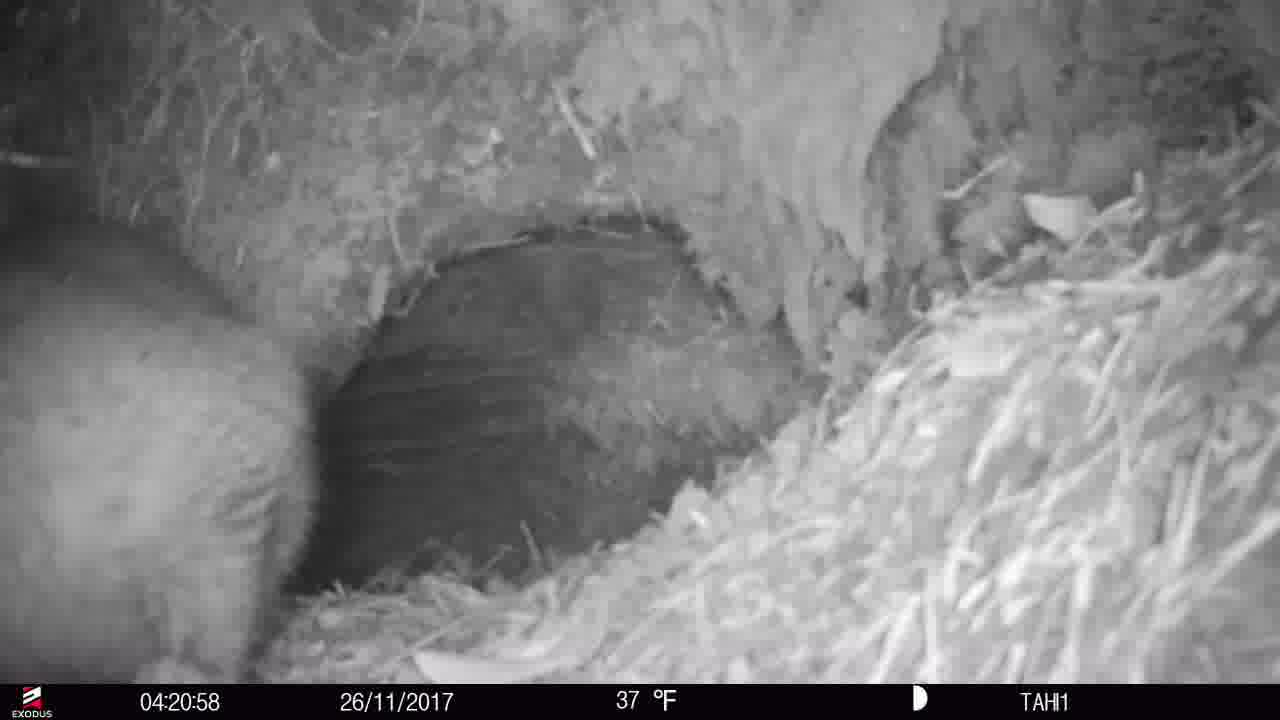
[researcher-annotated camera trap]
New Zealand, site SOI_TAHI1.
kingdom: Animalia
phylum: Chordata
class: Mammalia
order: Diprotodontia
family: Phalangeridae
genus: Trichosurus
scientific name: Trichosurus vulpecula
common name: common brushtail possum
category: possum